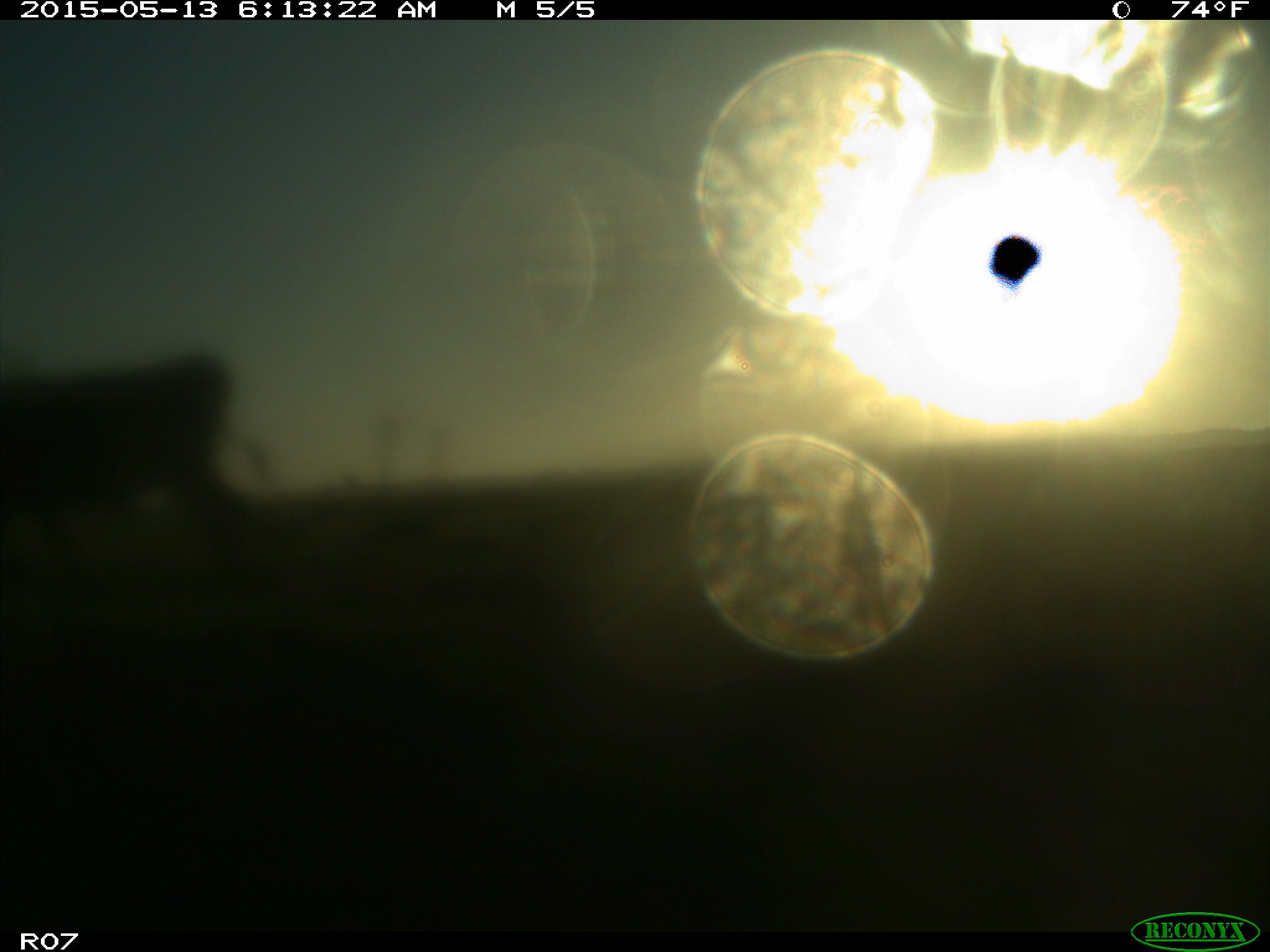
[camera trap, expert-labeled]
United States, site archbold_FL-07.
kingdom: Animalia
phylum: Chordata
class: Mammalia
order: Artiodactyla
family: Bovidae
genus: Bos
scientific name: Bos taurus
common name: domestic cow